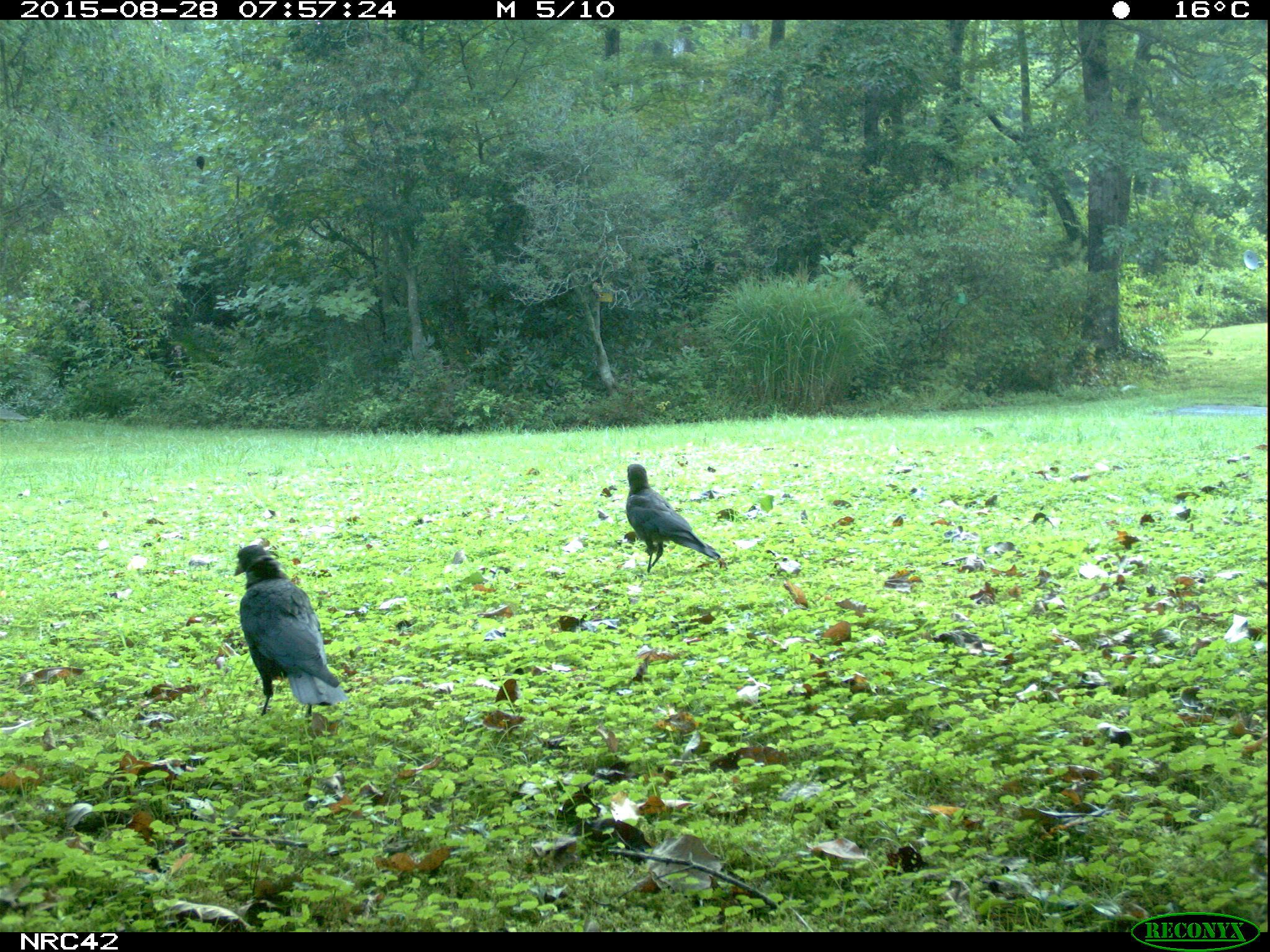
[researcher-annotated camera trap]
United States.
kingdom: Animalia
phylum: Chordata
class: Aves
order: Passeriformes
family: Corvidae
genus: Corvus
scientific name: Corvus brachyrhynchos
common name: american crow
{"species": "American Crow (Corvus brachyrhynchos)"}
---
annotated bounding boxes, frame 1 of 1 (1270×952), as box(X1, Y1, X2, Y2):
American Crow: box(235, 546, 338, 709); box(618, 458, 725, 572)